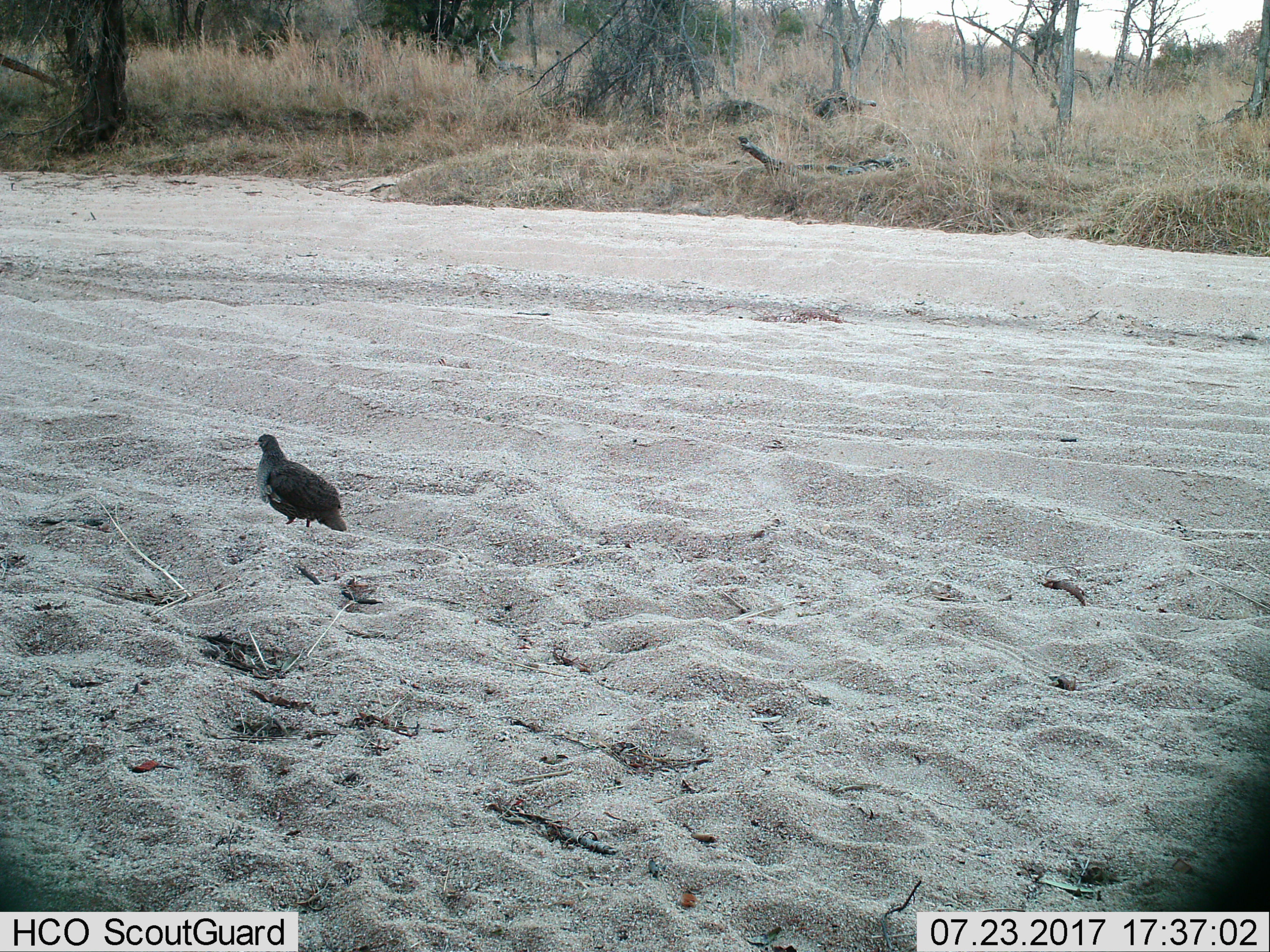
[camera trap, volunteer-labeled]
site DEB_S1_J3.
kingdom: Animalia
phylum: Chordata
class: Aves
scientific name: Aves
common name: bird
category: birdother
Birdother (bird) (Aves), count 1. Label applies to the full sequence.